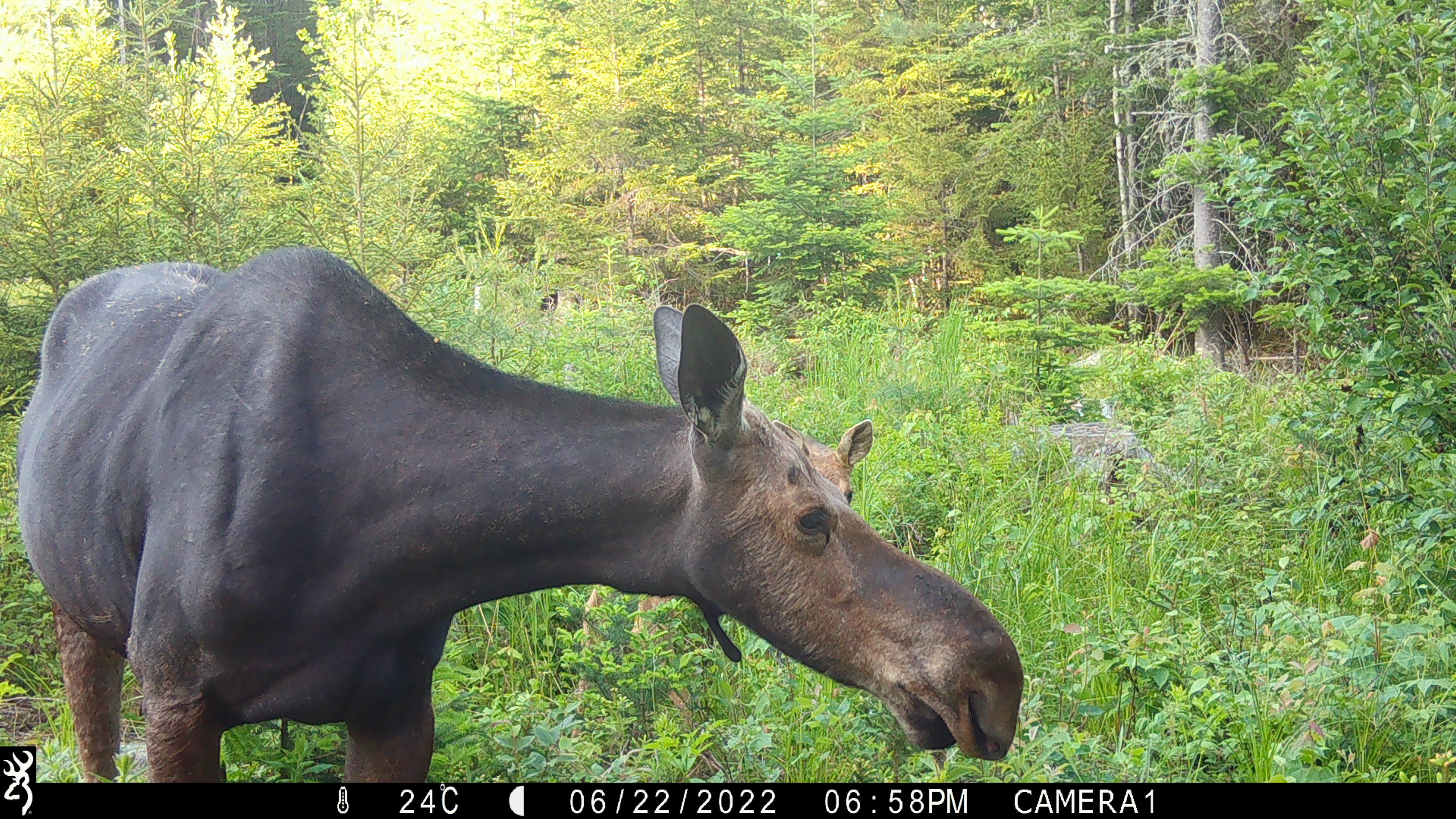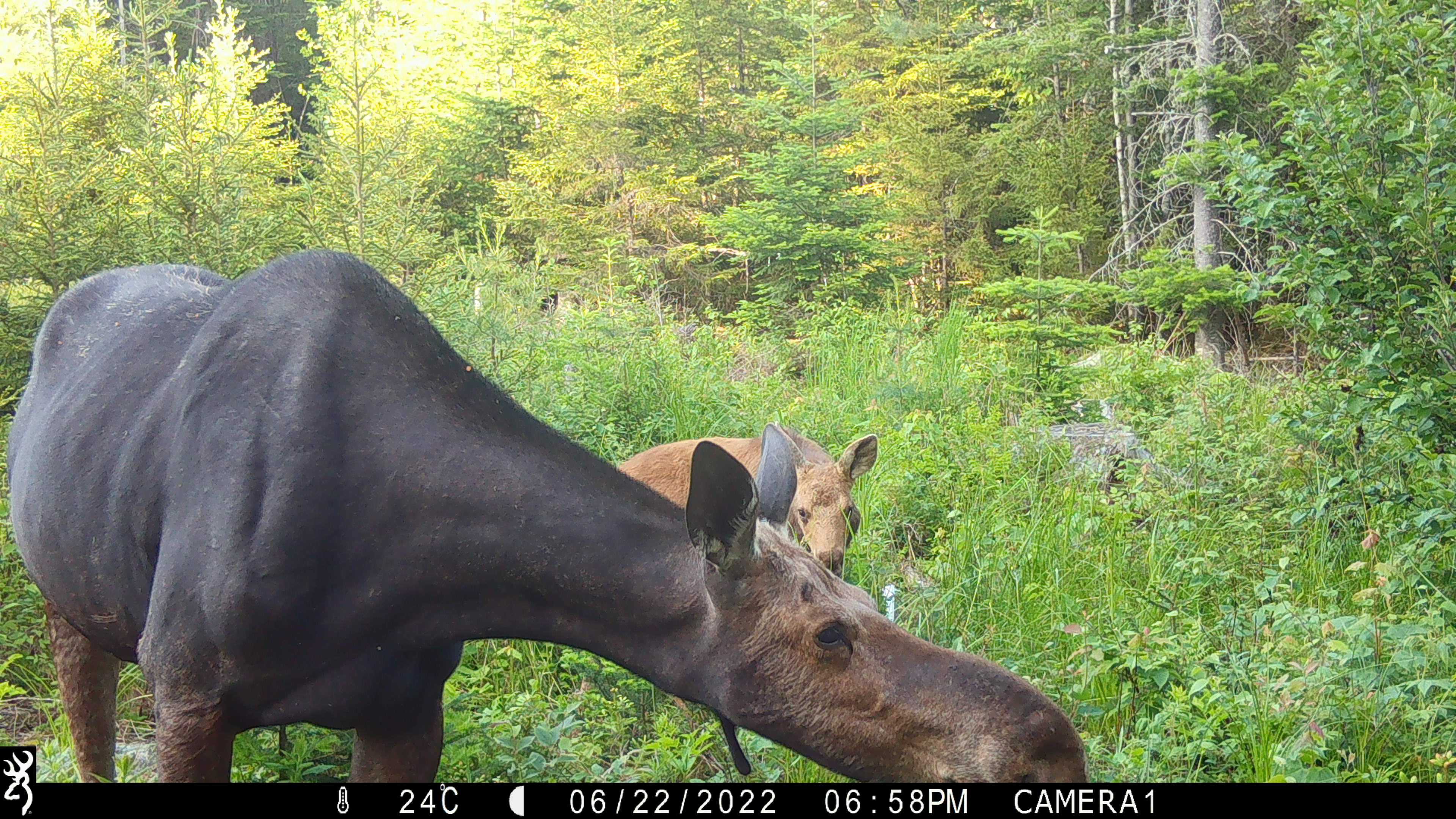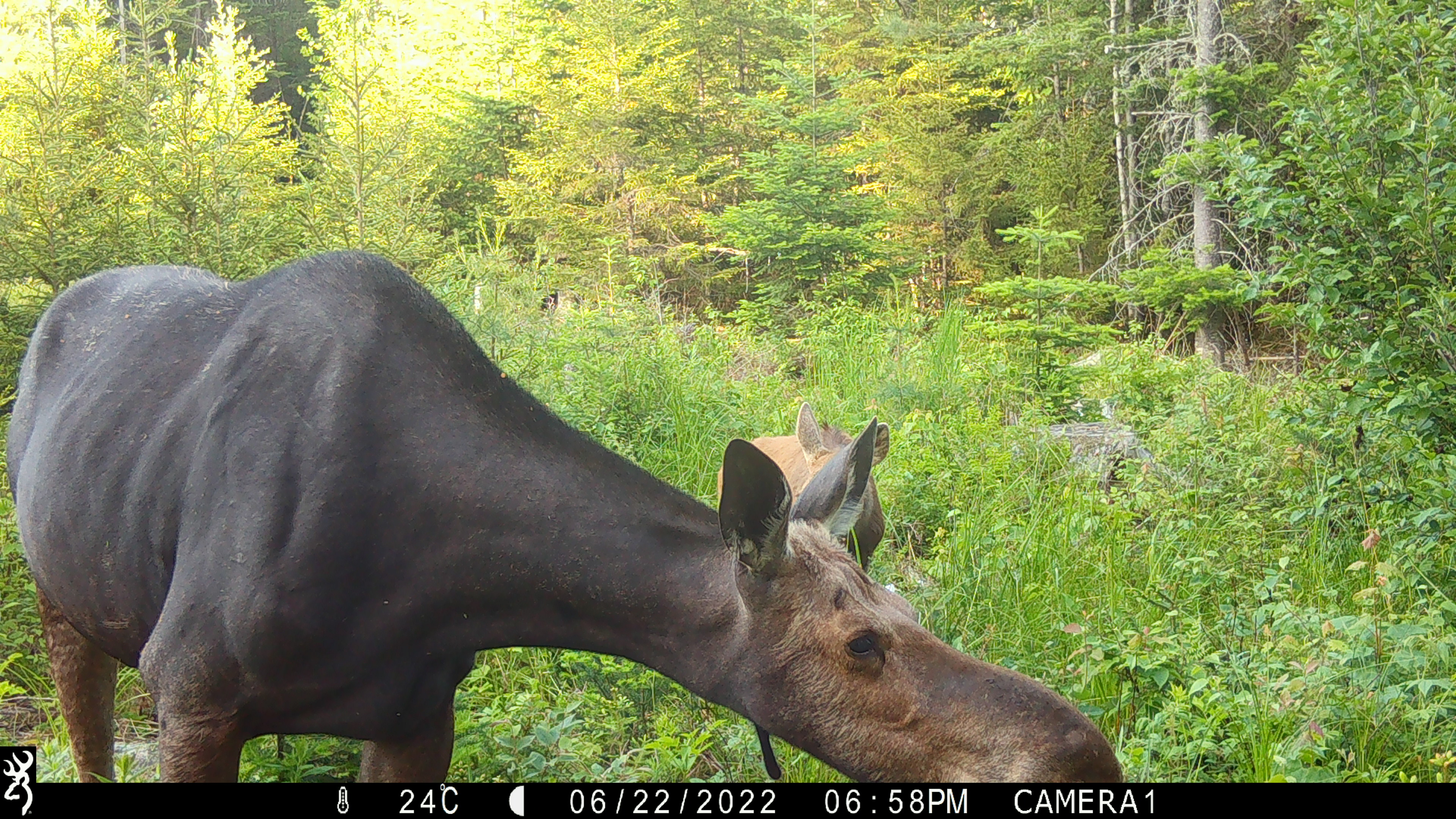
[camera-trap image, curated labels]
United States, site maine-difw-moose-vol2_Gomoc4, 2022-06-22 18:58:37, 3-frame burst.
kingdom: Animalia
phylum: Chordata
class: Mammalia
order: Artiodactyla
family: Cervidae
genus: Alces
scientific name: Alces alces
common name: moose